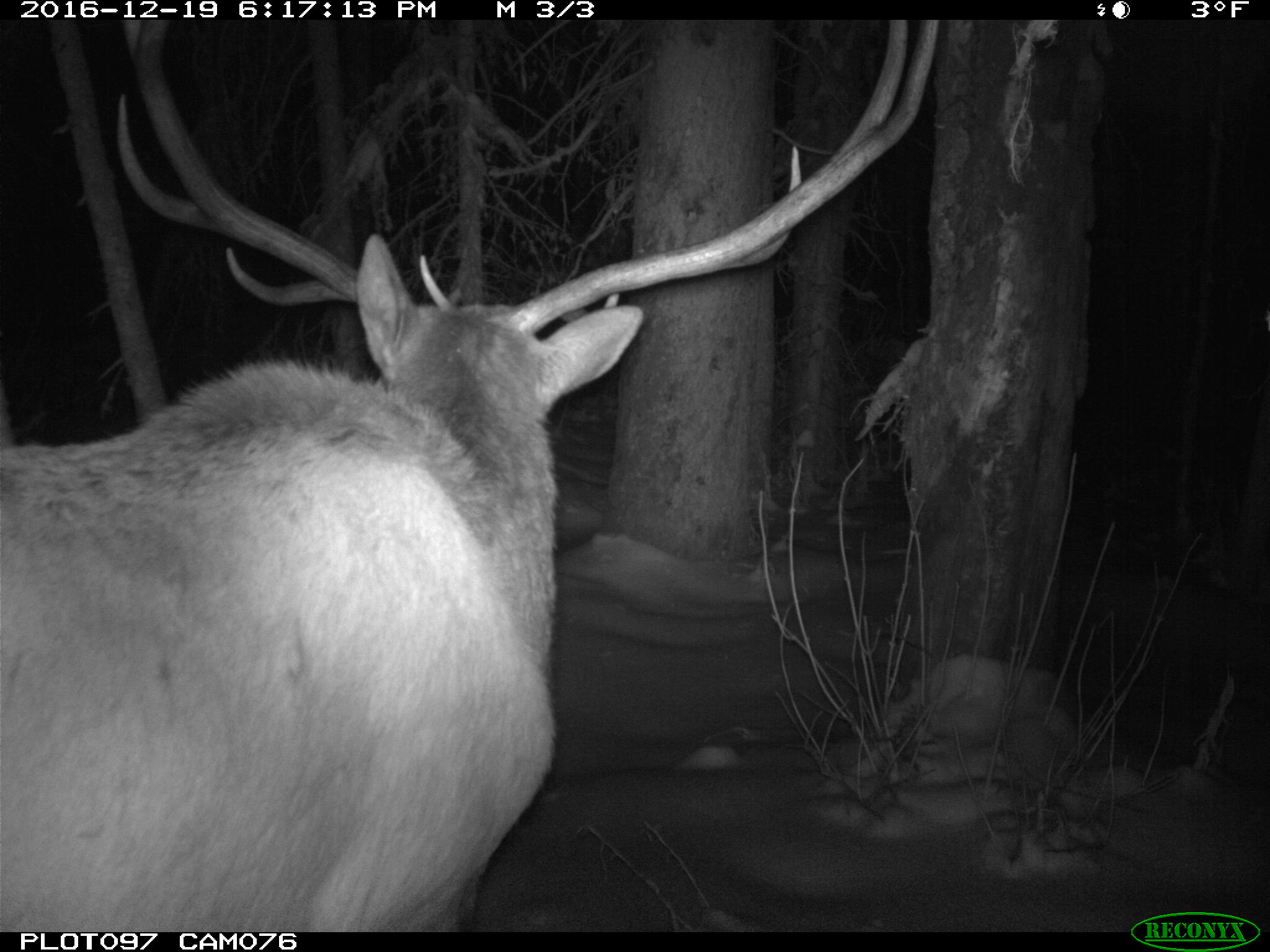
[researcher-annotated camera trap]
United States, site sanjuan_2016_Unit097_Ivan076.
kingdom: Animalia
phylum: Chordata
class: Mammalia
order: Artiodactyla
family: Cervidae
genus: Cervus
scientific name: Cervus elaphus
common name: red deer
Cervus elaphus (red deer).